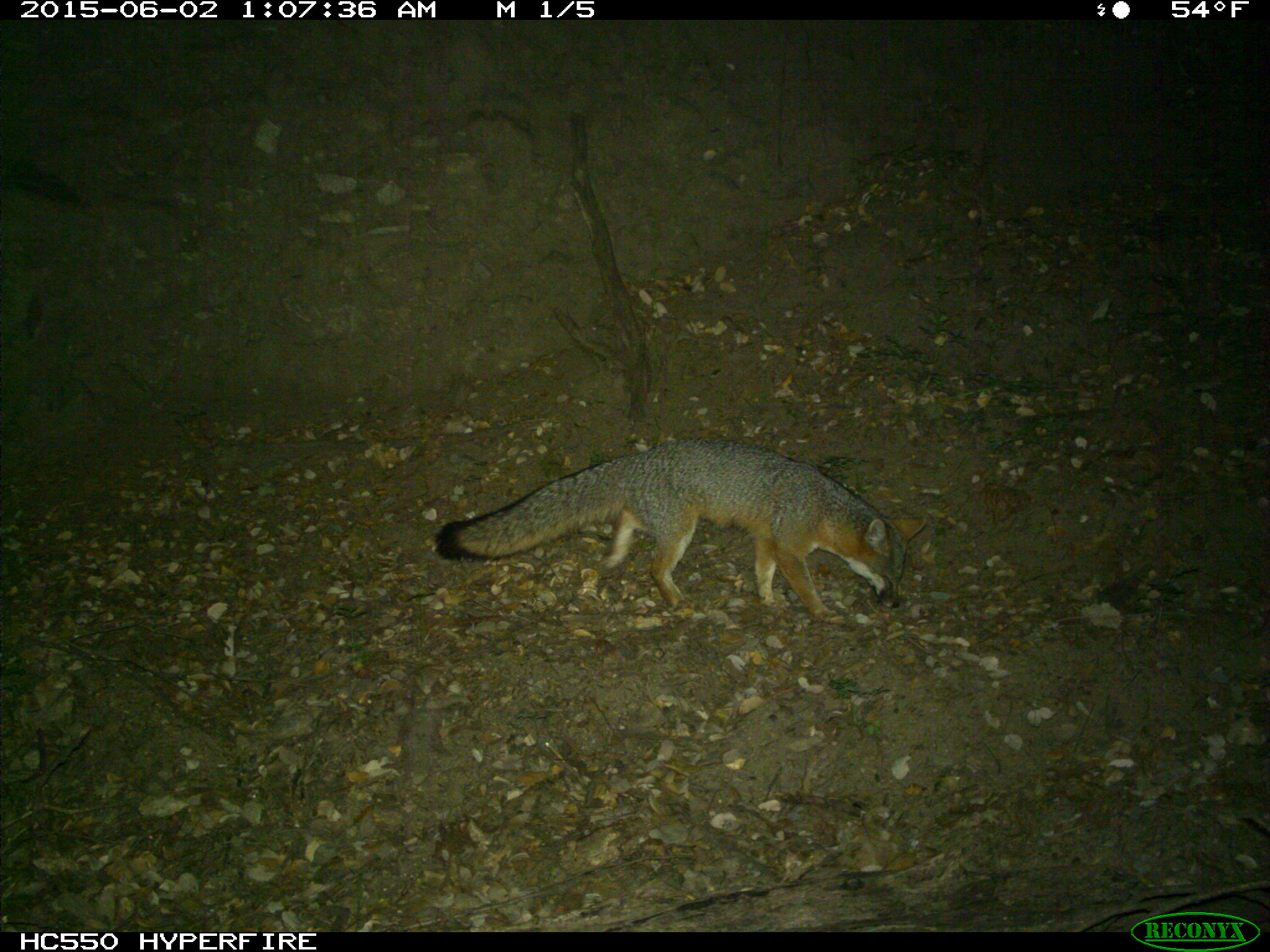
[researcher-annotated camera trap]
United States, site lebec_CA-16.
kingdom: Animalia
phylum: Chordata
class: Mammalia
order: Carnivora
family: Canidae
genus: Urocyon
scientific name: Urocyon cinereoargenteus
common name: gray fox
Urocyon cinereoargenteus (gray fox).